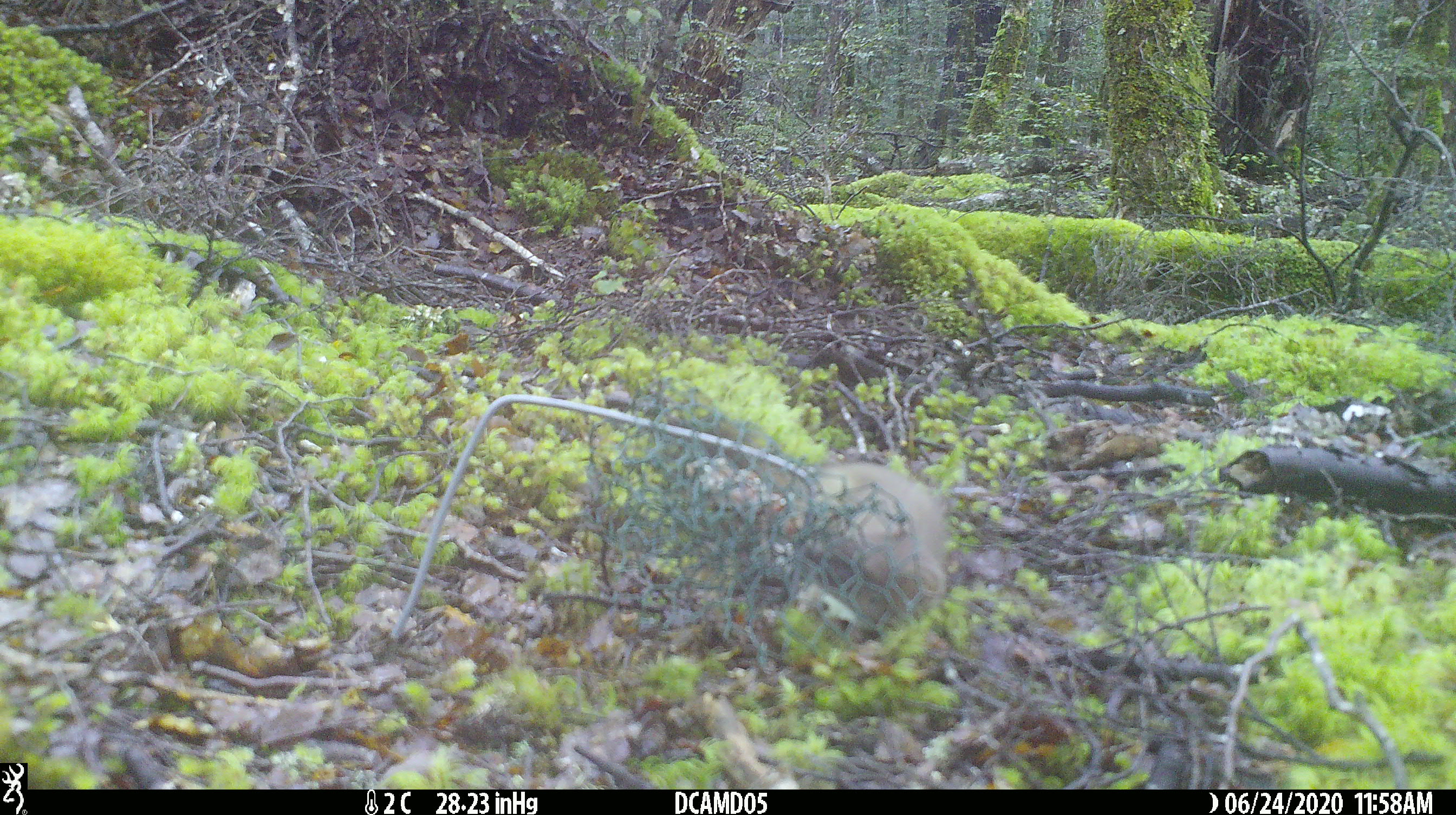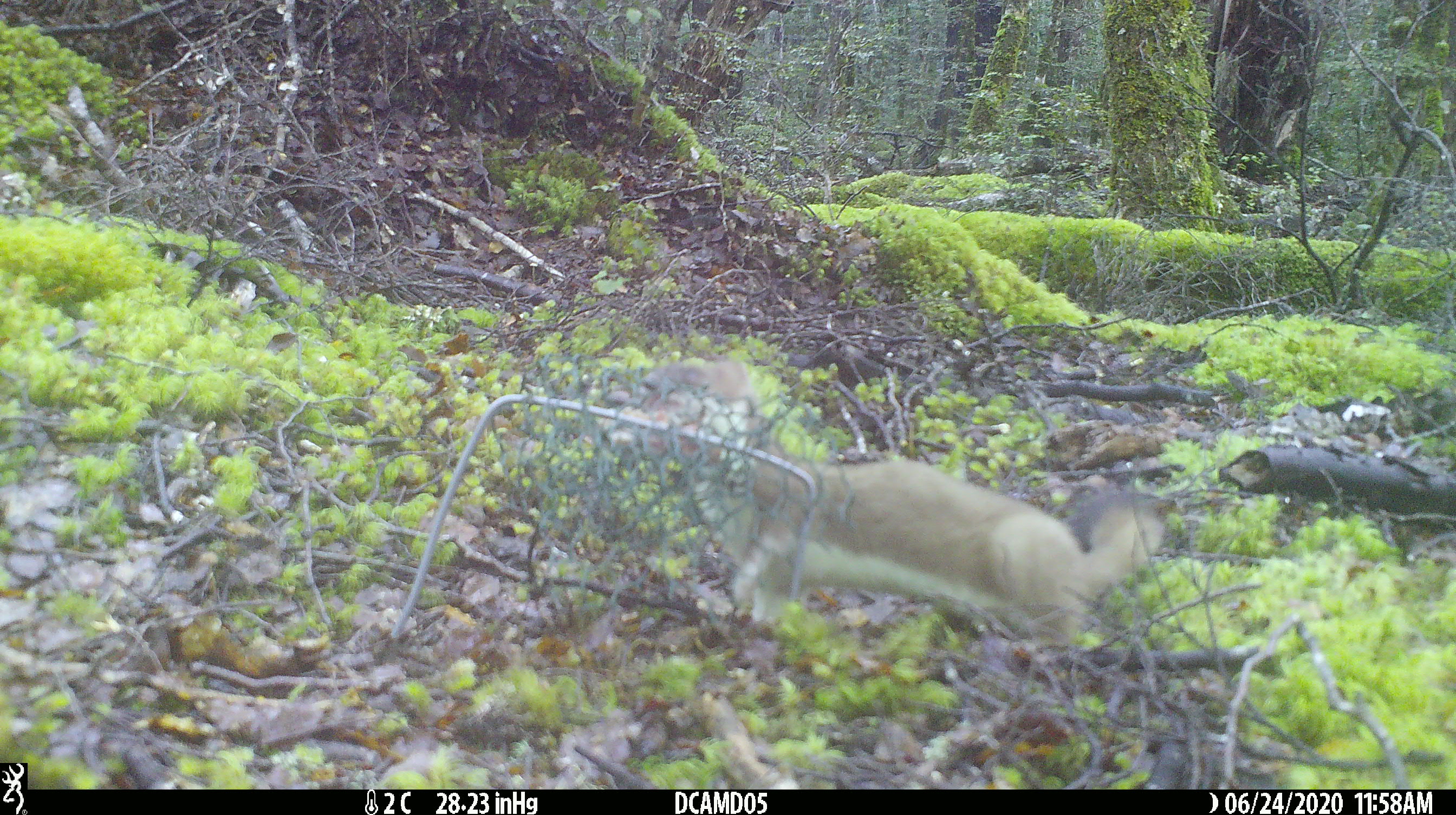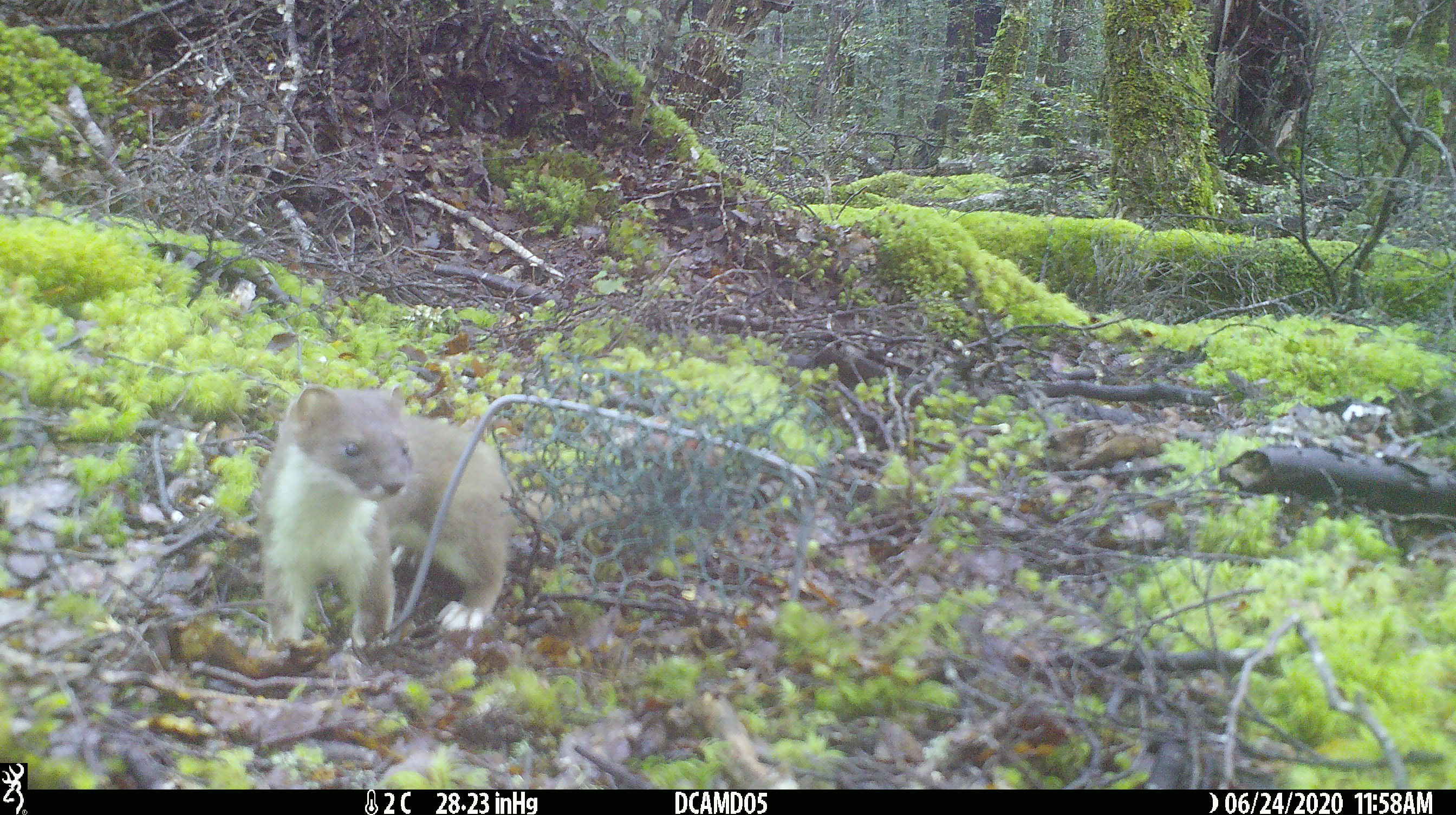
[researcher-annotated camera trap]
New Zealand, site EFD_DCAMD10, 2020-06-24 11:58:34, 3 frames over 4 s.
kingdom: Animalia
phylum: Chordata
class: Mammalia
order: Carnivora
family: Mustelidae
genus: Mustela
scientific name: Mustela erminea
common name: stoat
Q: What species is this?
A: Stoat (Mustela erminea).